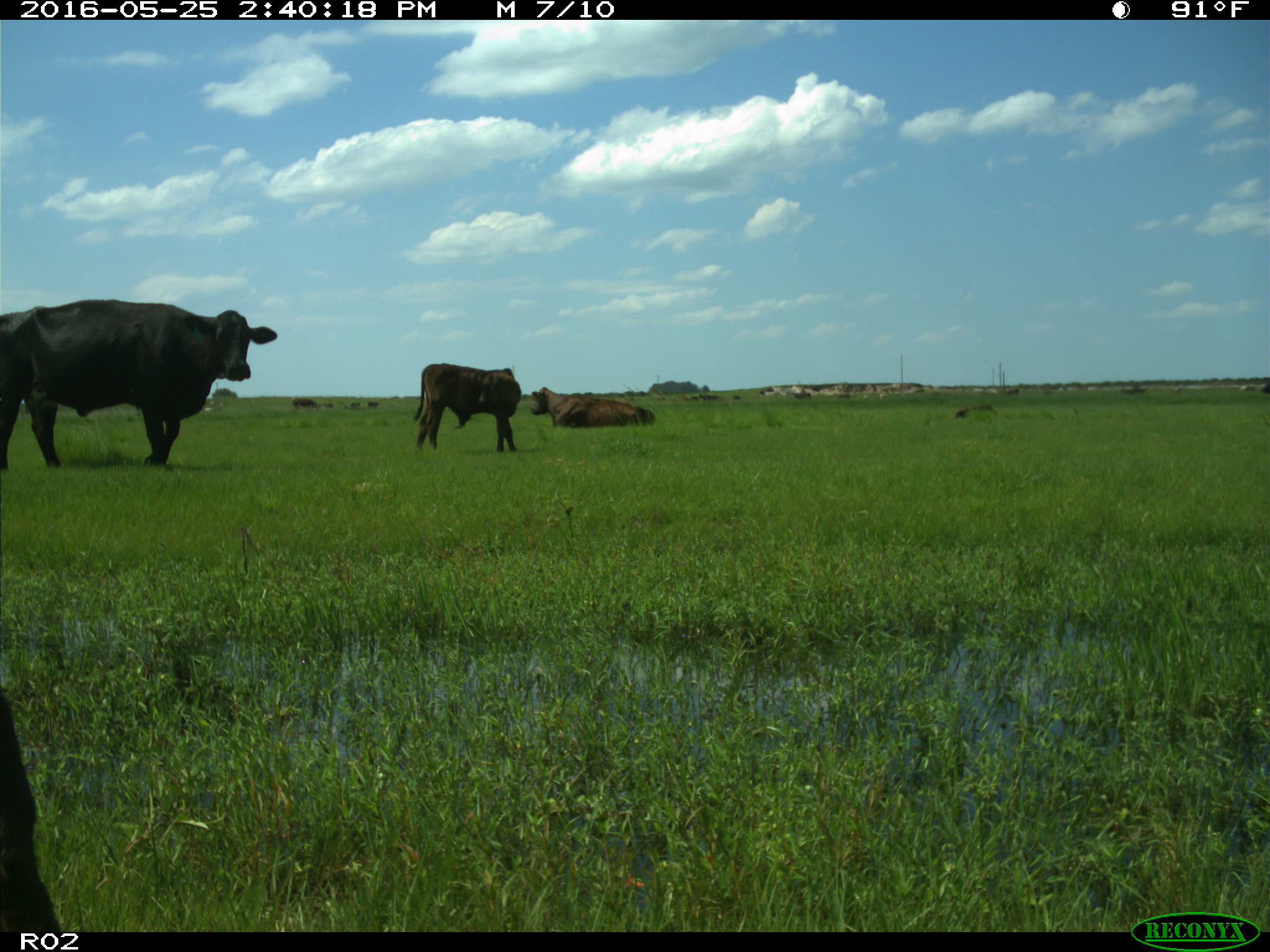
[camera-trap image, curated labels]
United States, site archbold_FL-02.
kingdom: Animalia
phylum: Chordata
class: Mammalia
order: Artiodactyla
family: Bovidae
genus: Bos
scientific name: Bos taurus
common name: domestic cow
Bos taurus (domestic cow).